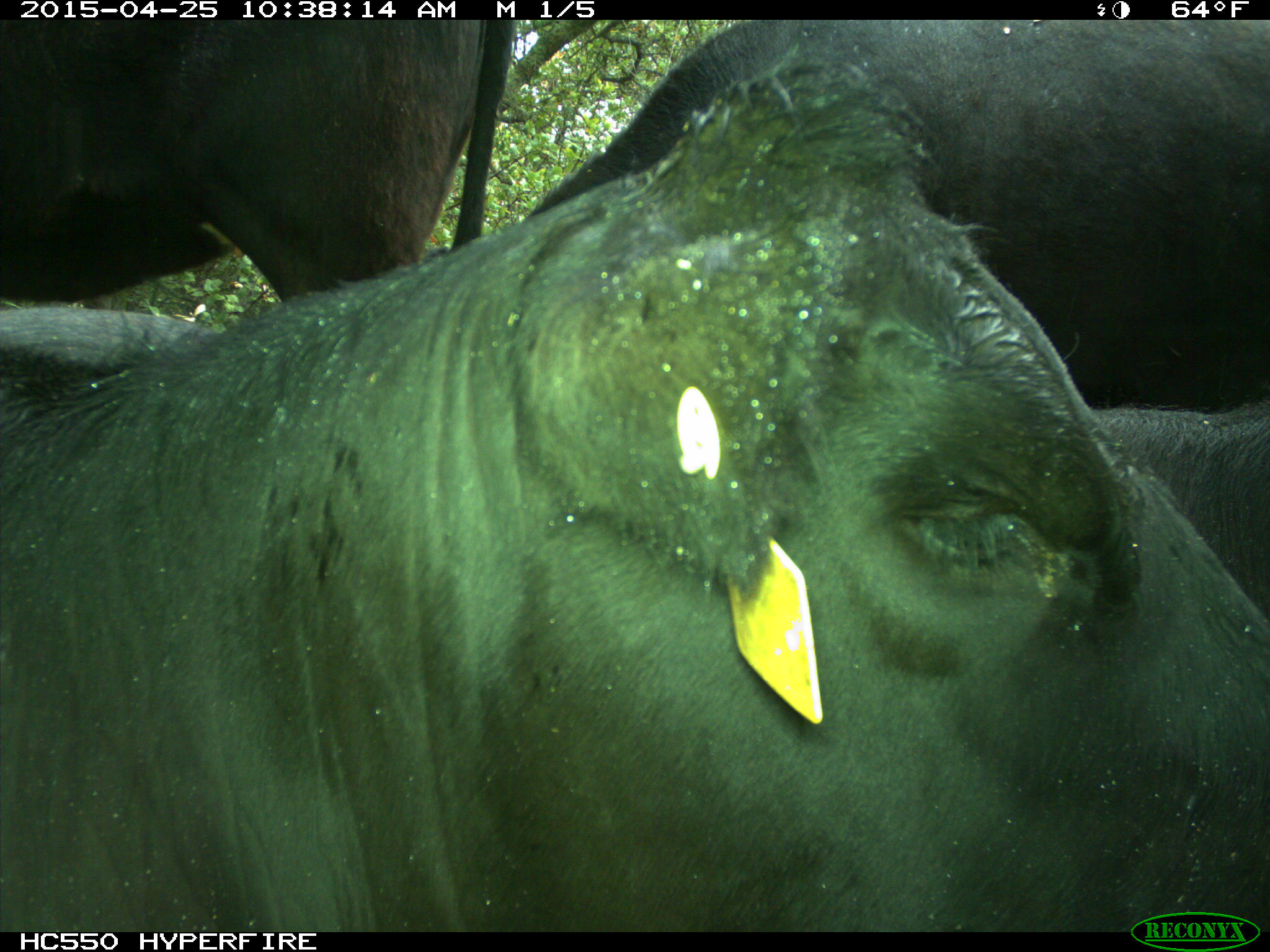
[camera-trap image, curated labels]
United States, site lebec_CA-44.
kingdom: Animalia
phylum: Chordata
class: Mammalia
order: Artiodactyla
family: Suidae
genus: Sus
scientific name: Sus scrofa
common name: wild boar